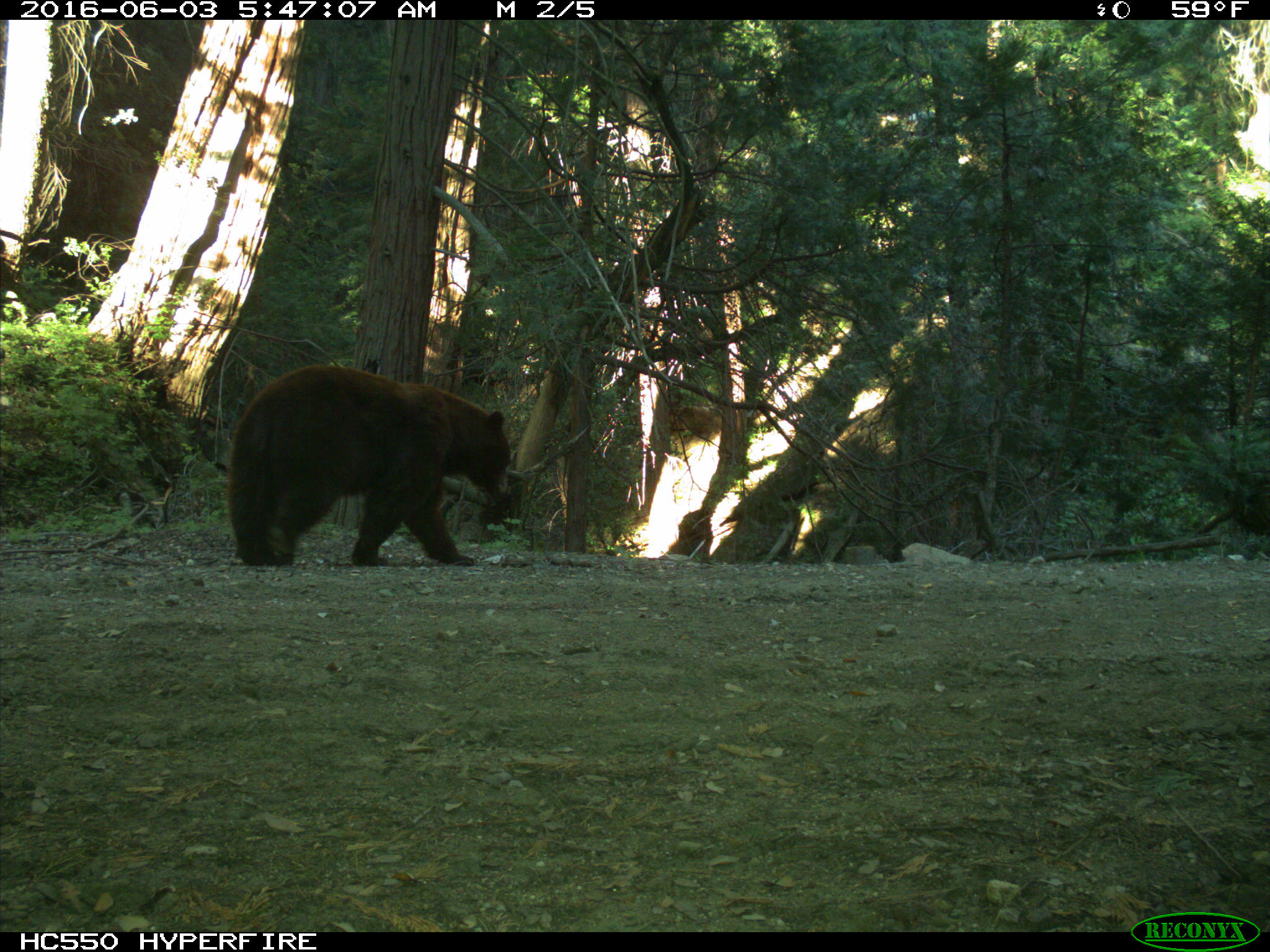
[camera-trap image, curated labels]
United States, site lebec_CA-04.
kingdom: Animalia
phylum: Chordata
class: Mammalia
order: Carnivora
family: Ursidae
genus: Ursus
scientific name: Ursus americanus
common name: american black bear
Ursus americanus (american black bear).